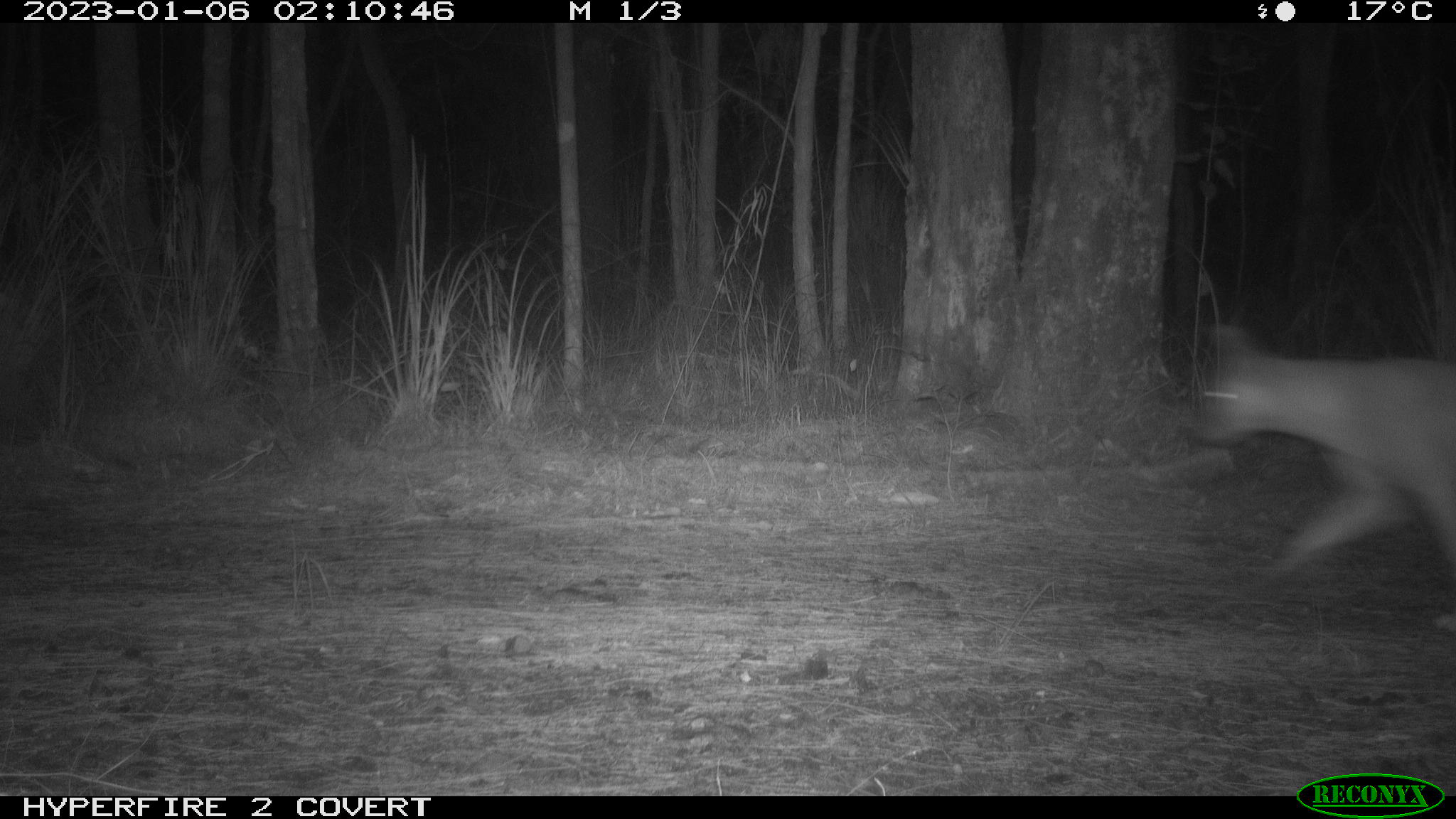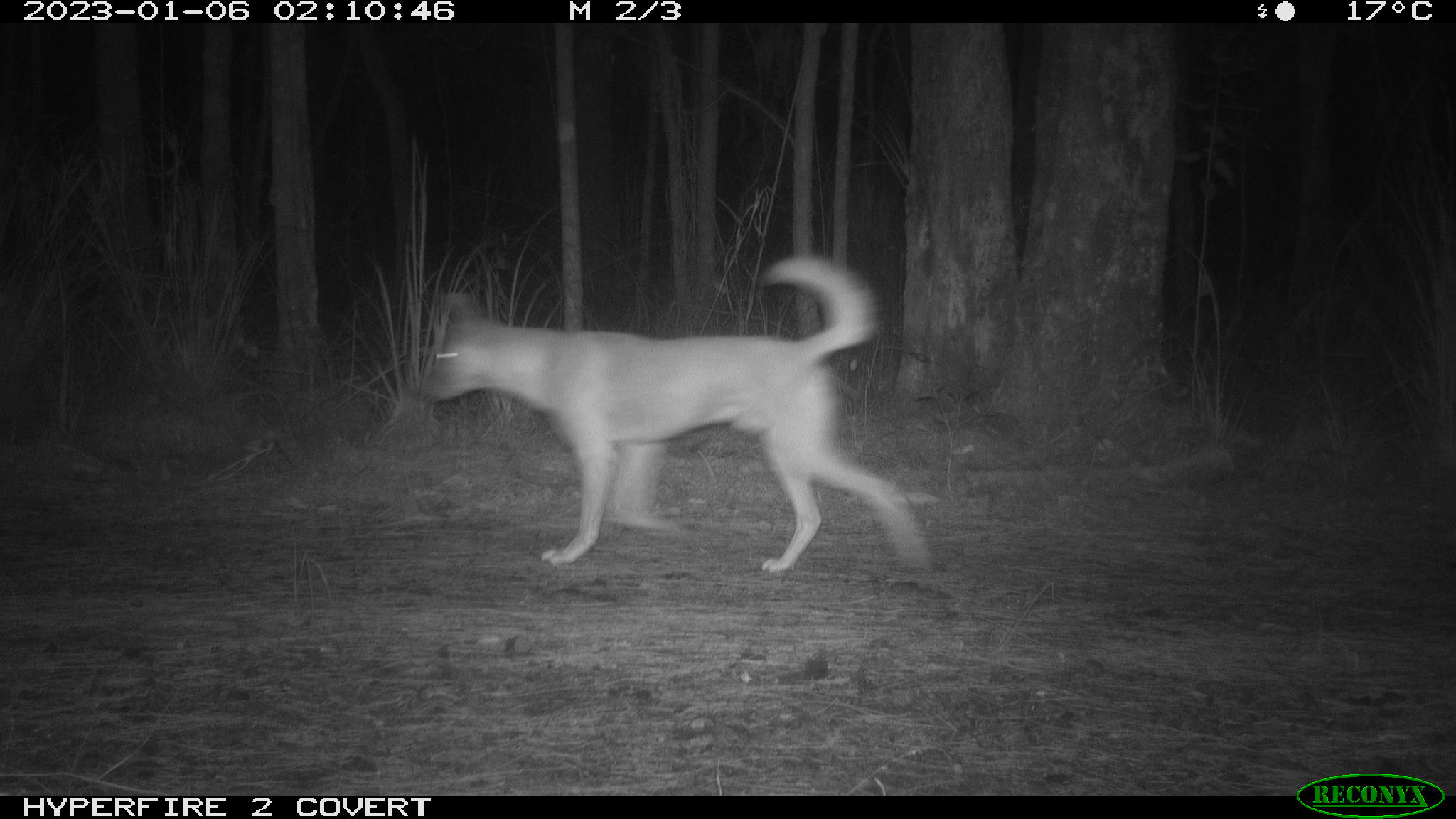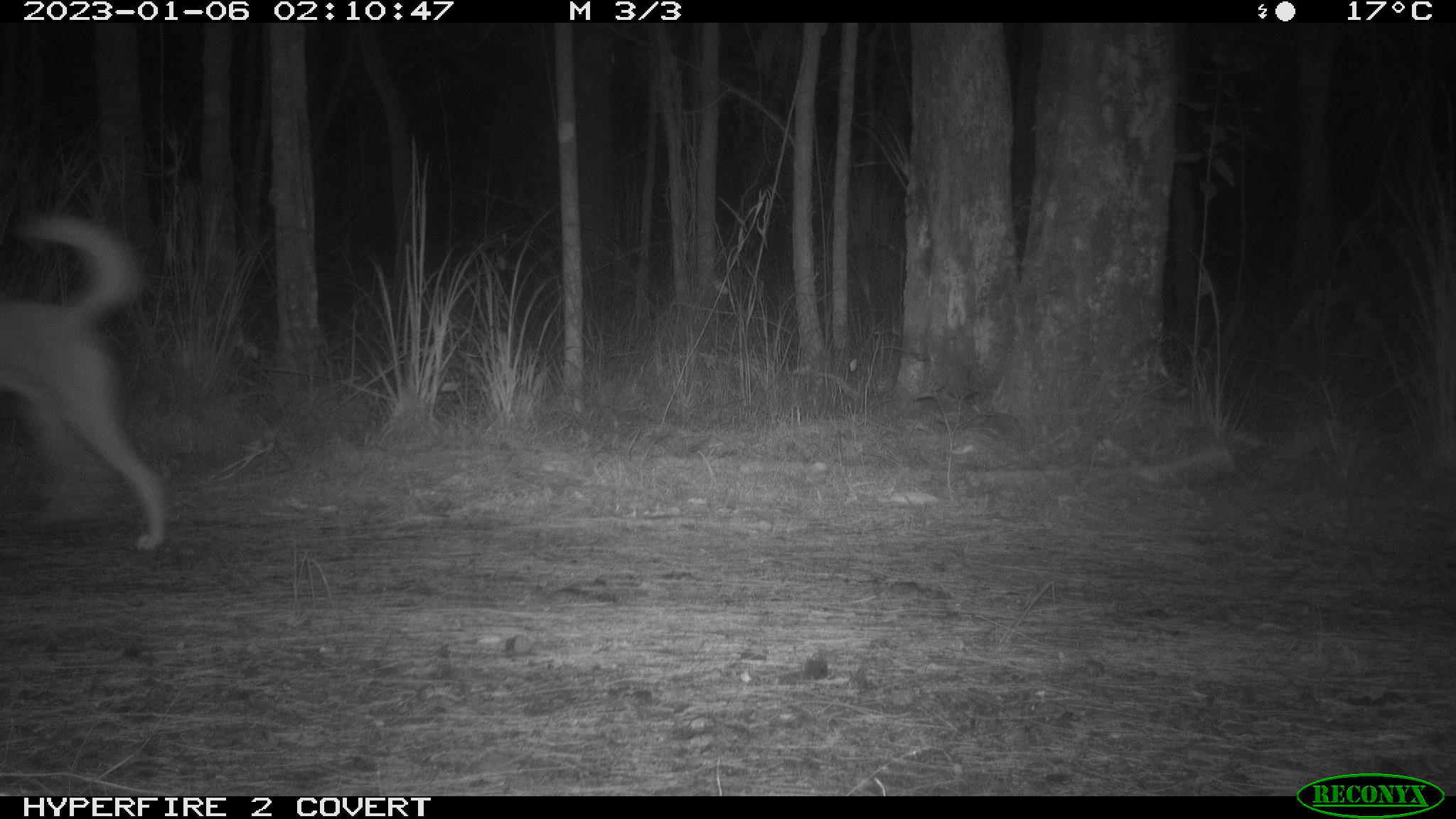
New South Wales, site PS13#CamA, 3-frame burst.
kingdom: Animalia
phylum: Chordata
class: Mammalia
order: Carnivora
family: Canidae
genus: Canis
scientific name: Canis familiaris dingo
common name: dingo